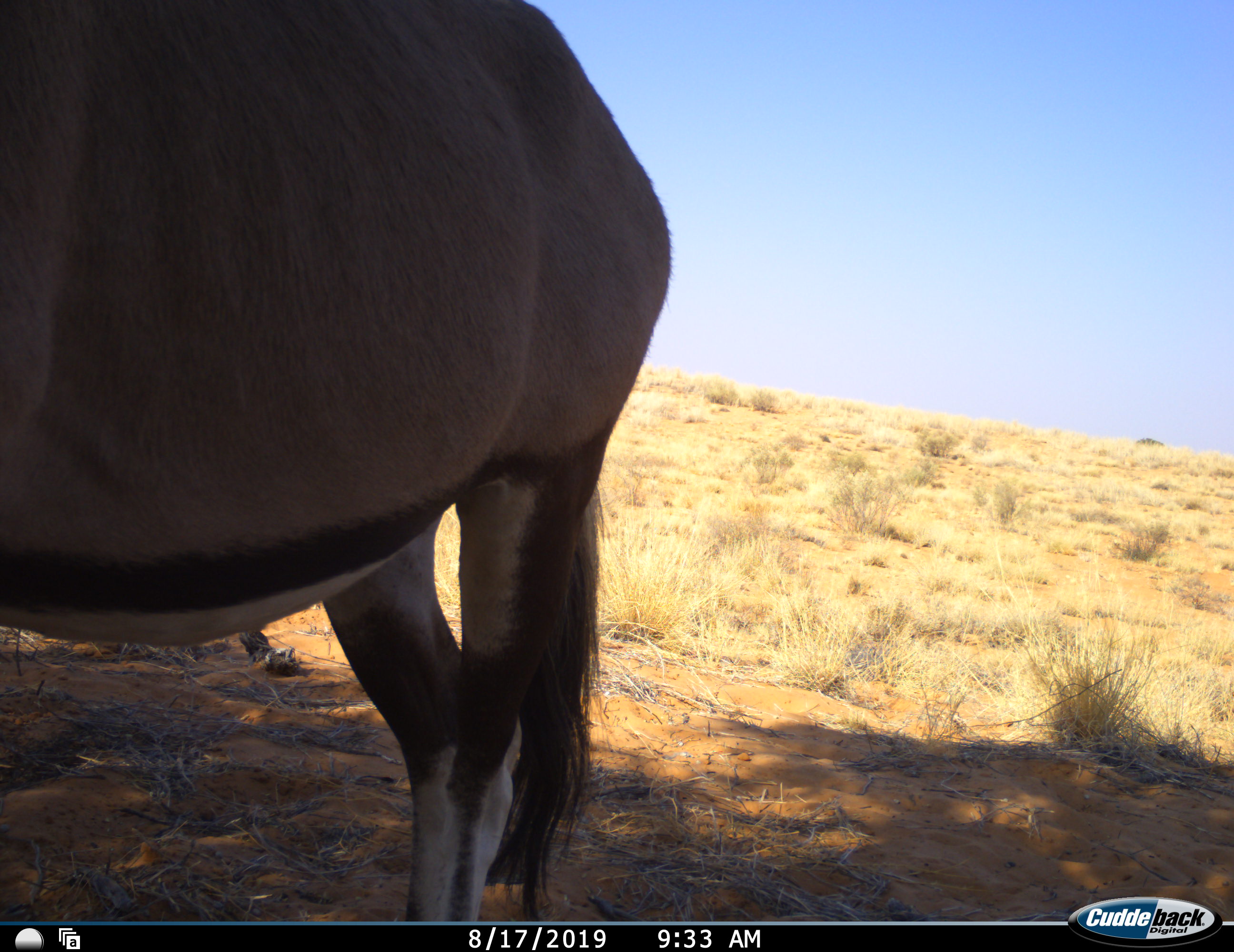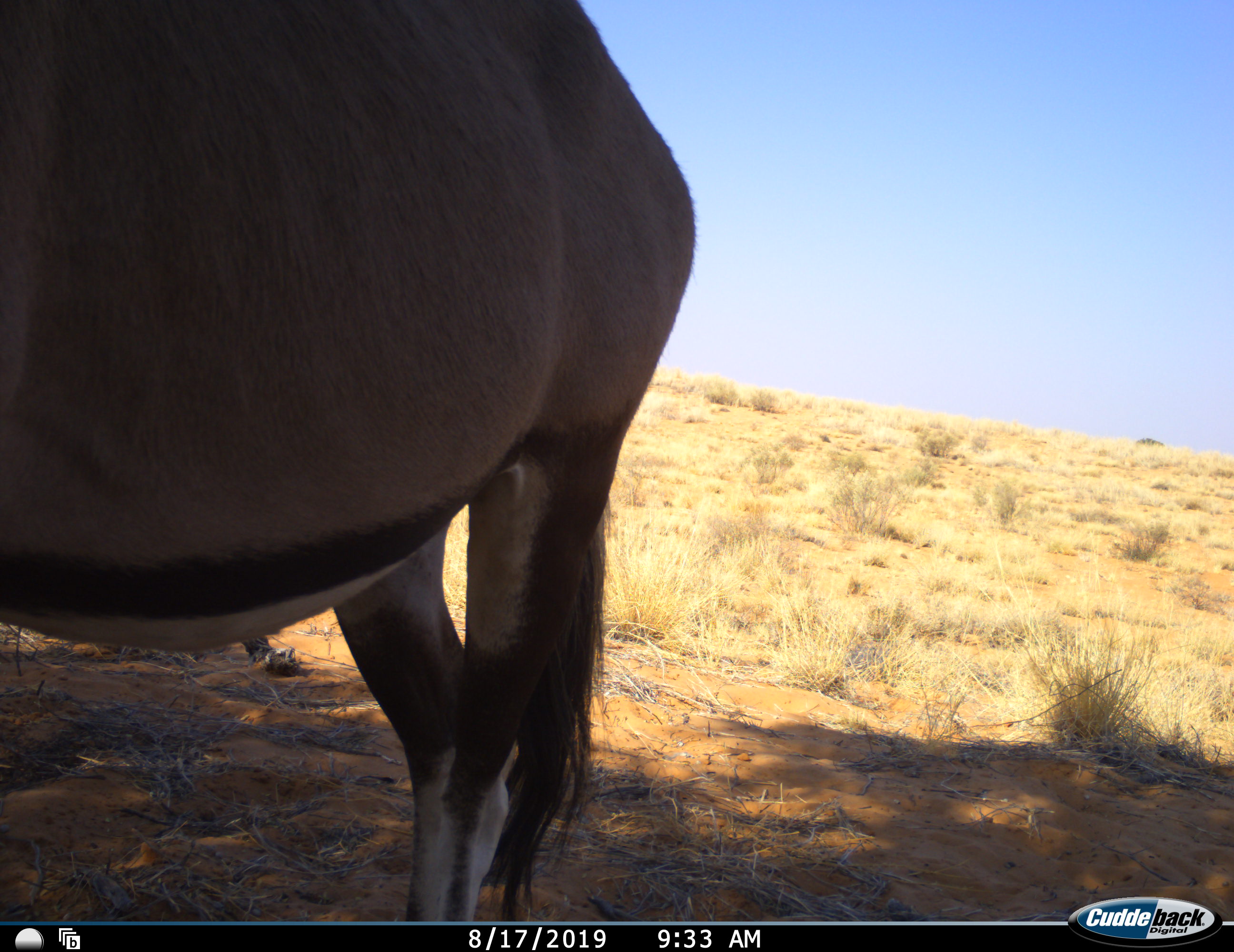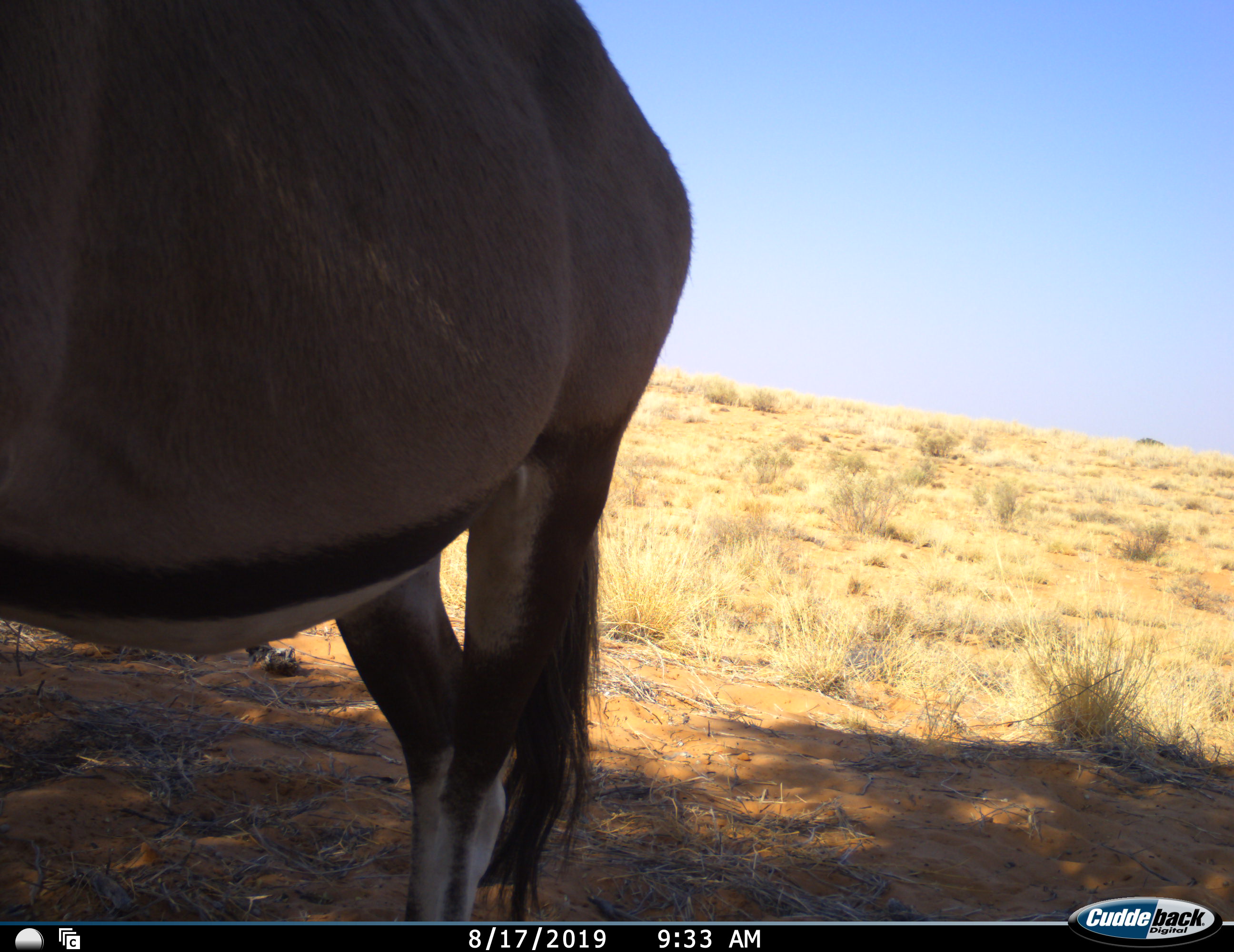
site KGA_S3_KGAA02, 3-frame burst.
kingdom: Animalia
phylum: Chordata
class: Mammalia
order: Artiodactyla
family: Bovidae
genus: Oryx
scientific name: Oryx gazella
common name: gemsbok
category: oryx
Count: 1.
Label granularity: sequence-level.